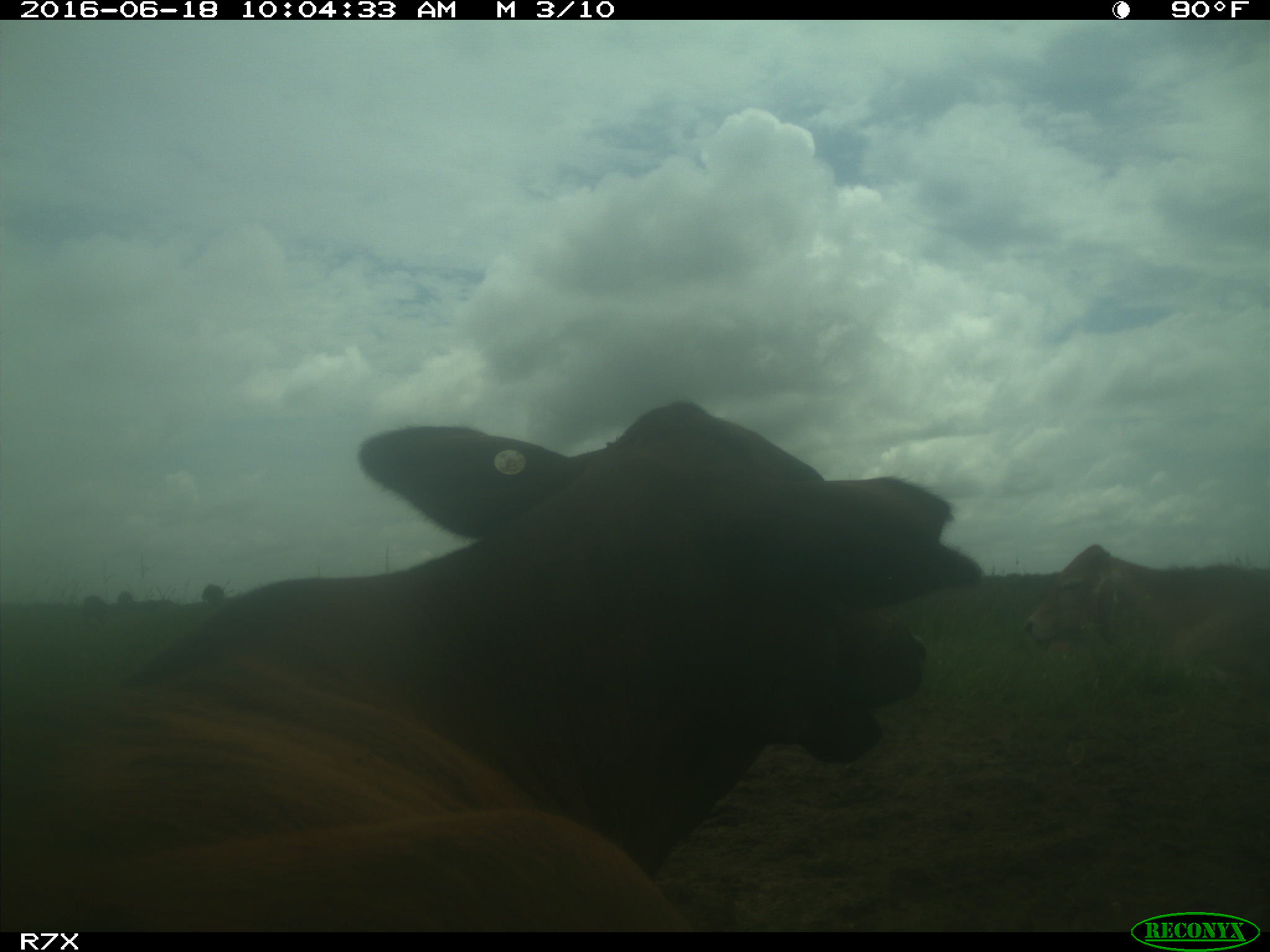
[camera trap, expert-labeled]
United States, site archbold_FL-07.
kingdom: Animalia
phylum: Chordata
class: Mammalia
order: Artiodactyla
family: Bovidae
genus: Bos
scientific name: Bos taurus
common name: domestic cow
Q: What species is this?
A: Bos taurus (domestic cow).